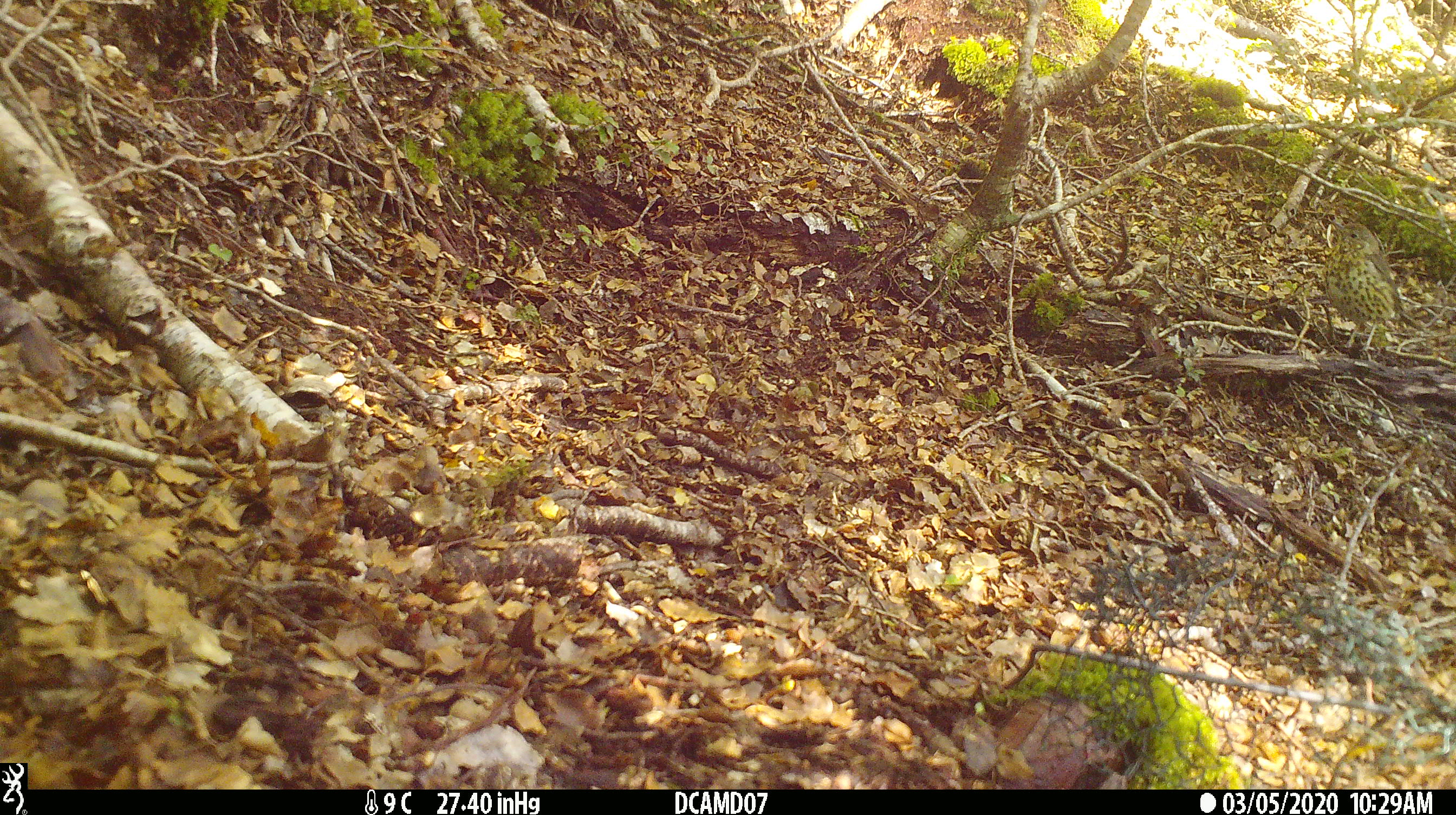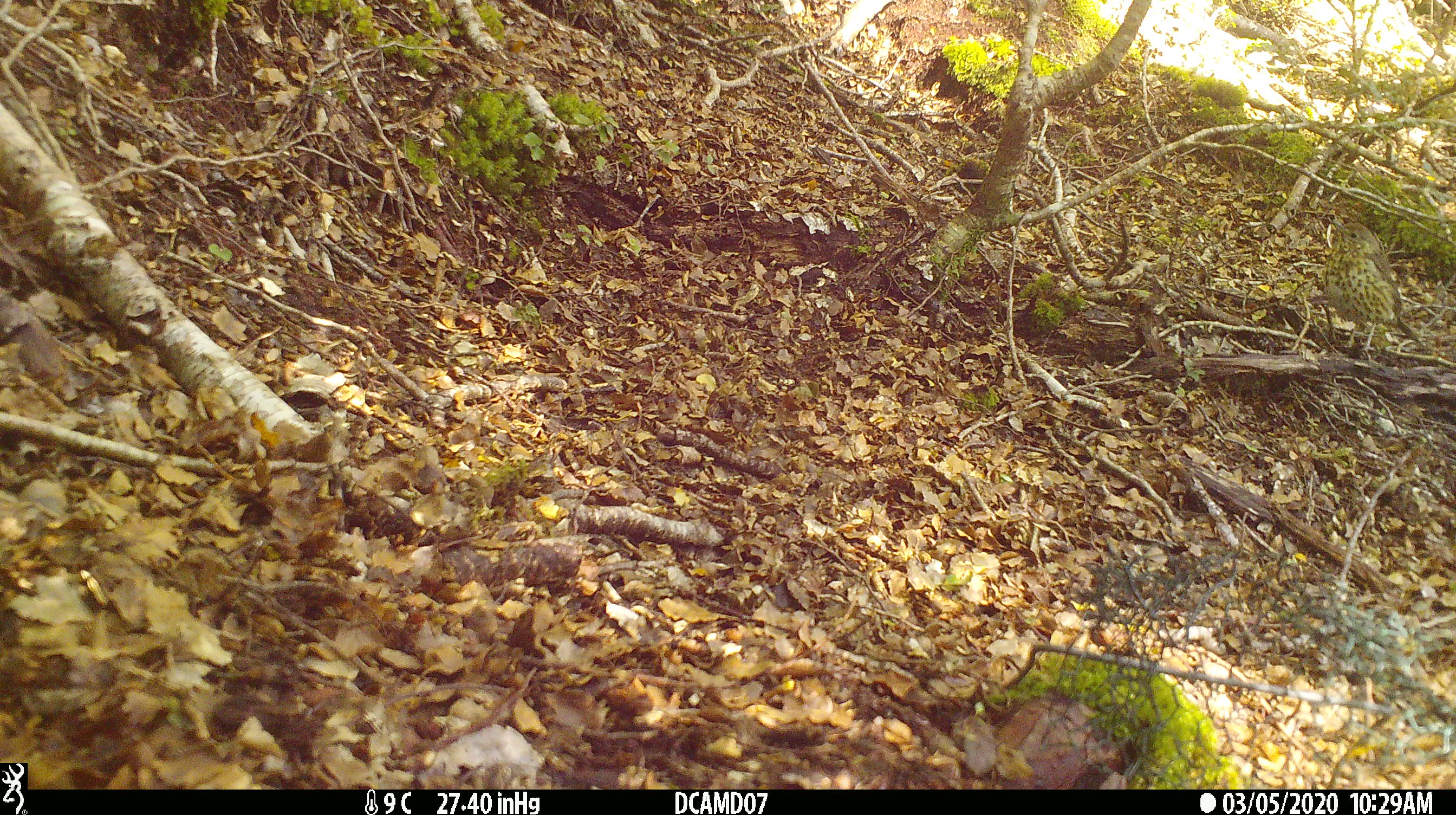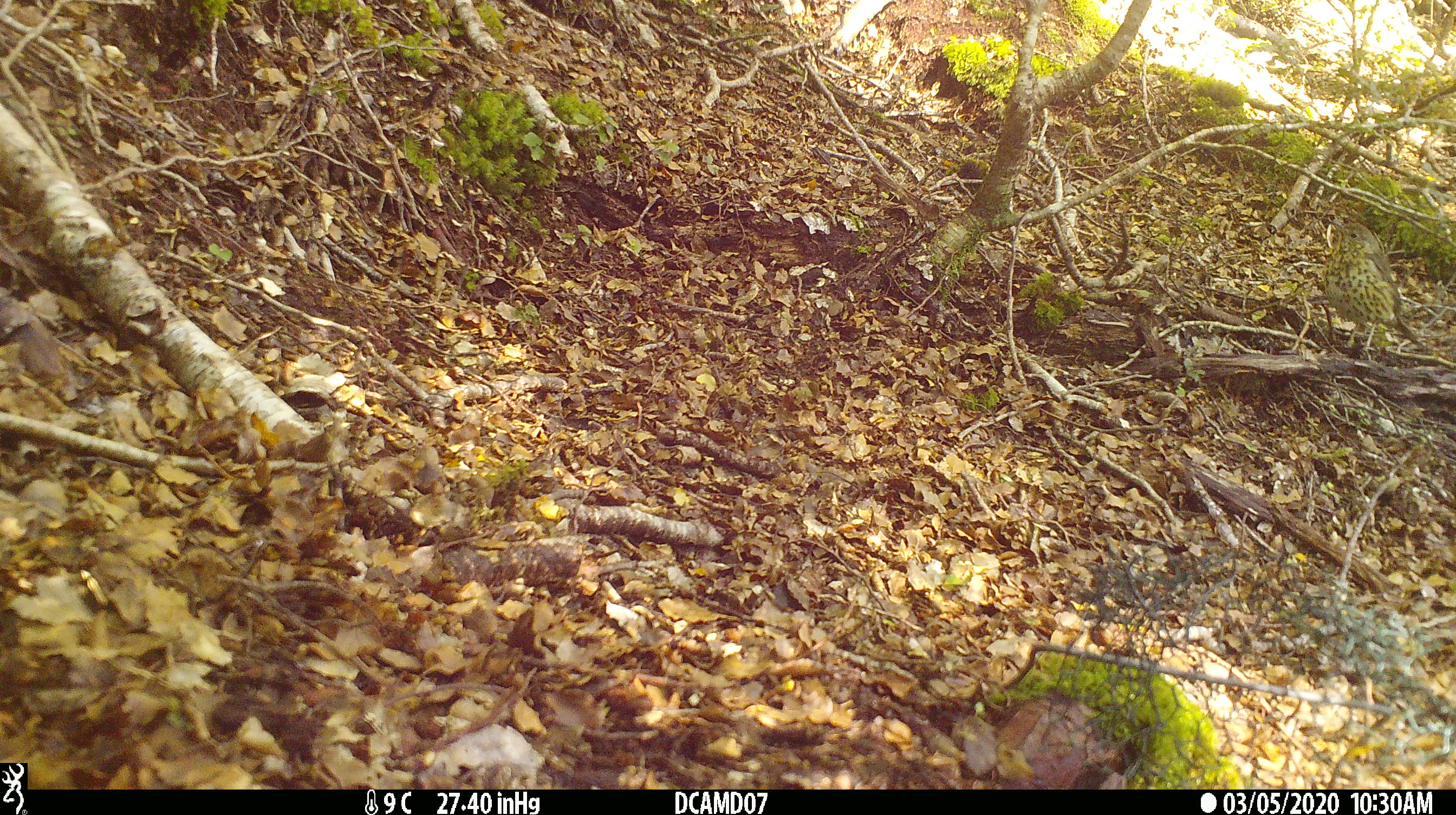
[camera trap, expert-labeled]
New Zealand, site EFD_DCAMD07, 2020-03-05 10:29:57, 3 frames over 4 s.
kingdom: Animalia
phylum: Chordata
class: Aves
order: Passeriformes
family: Turdidae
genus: Turdus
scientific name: Turdus philomelos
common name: song thrush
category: thrush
Thrush (song thrush) (Turdus philomelos).